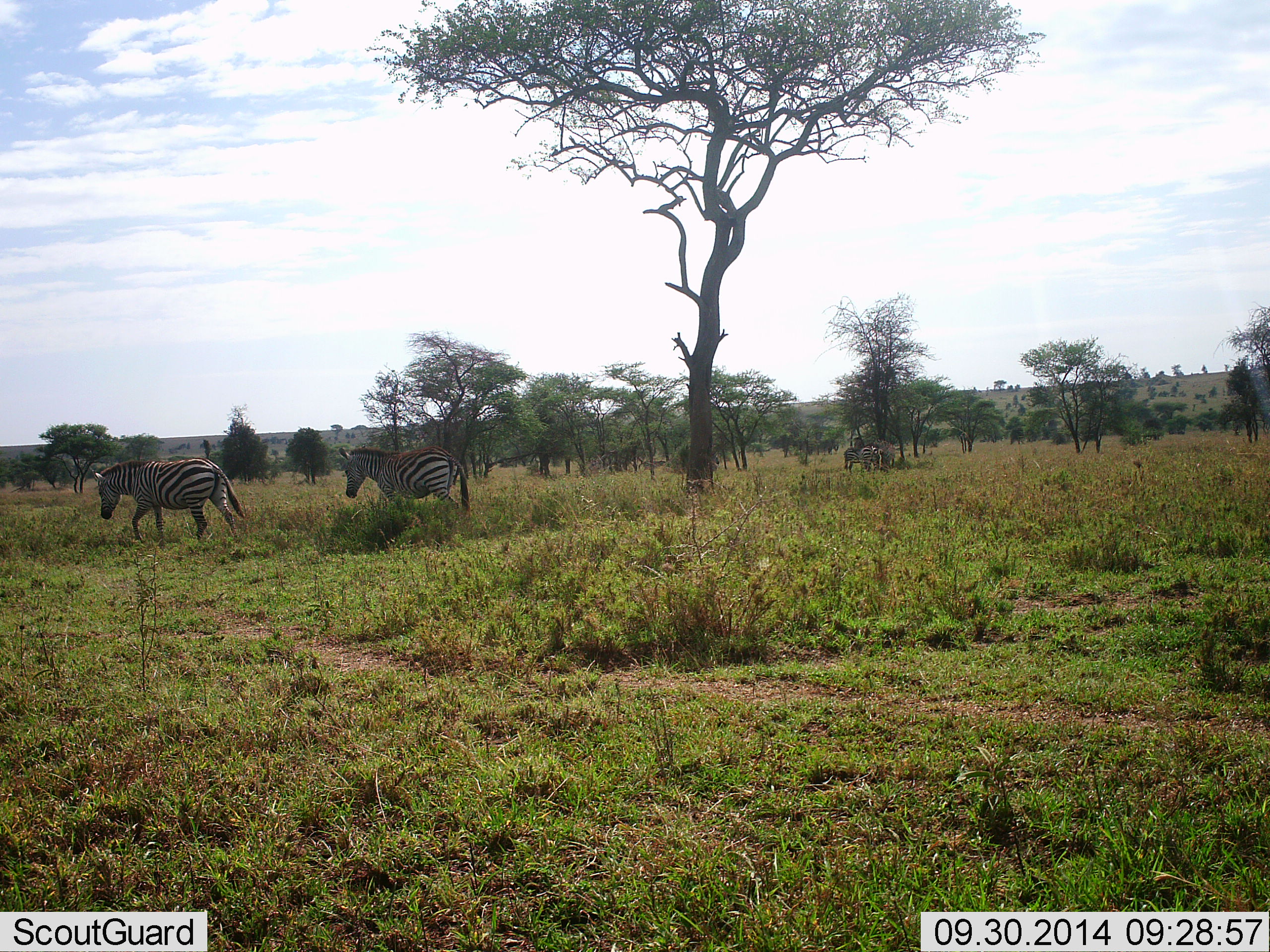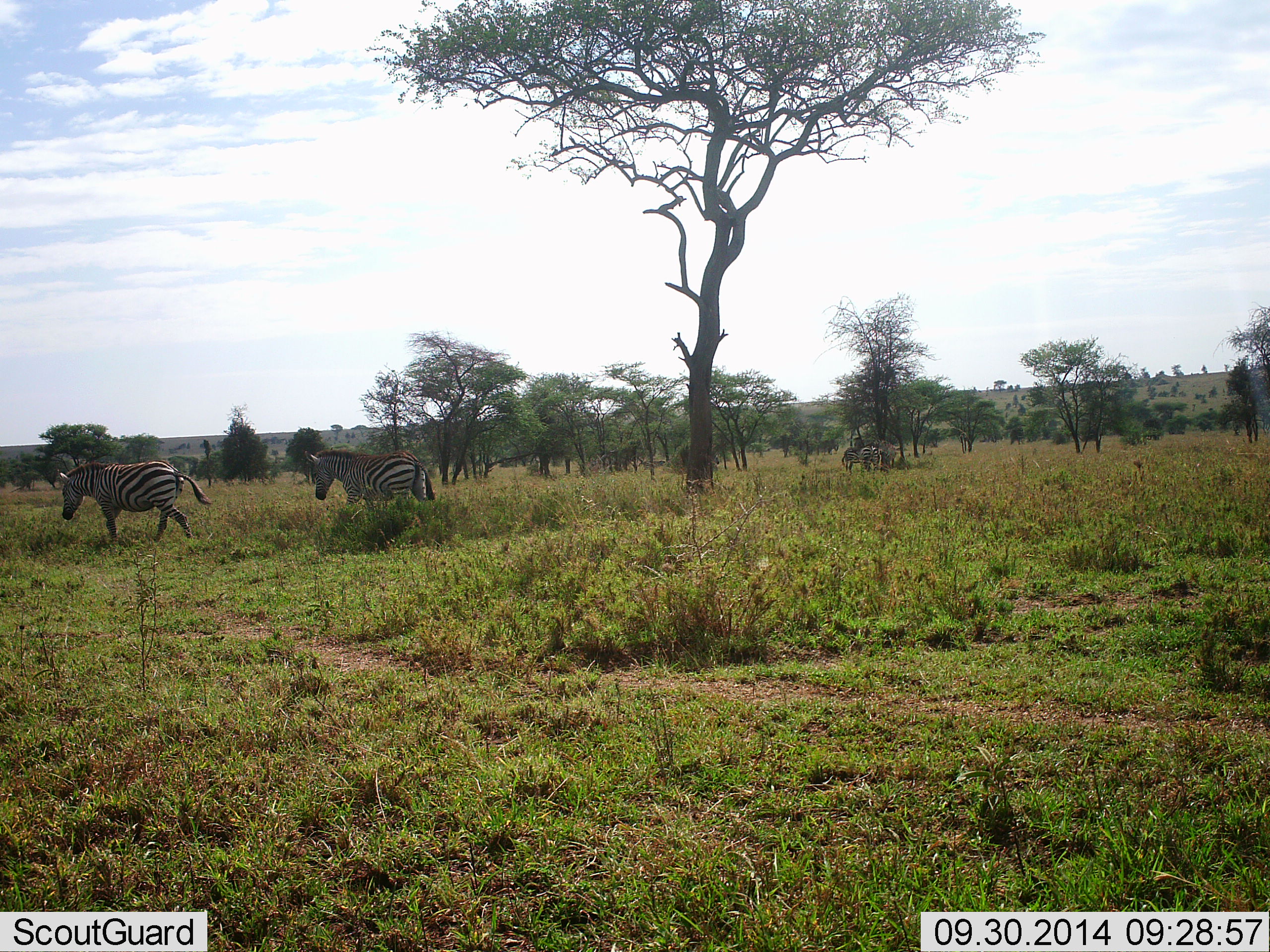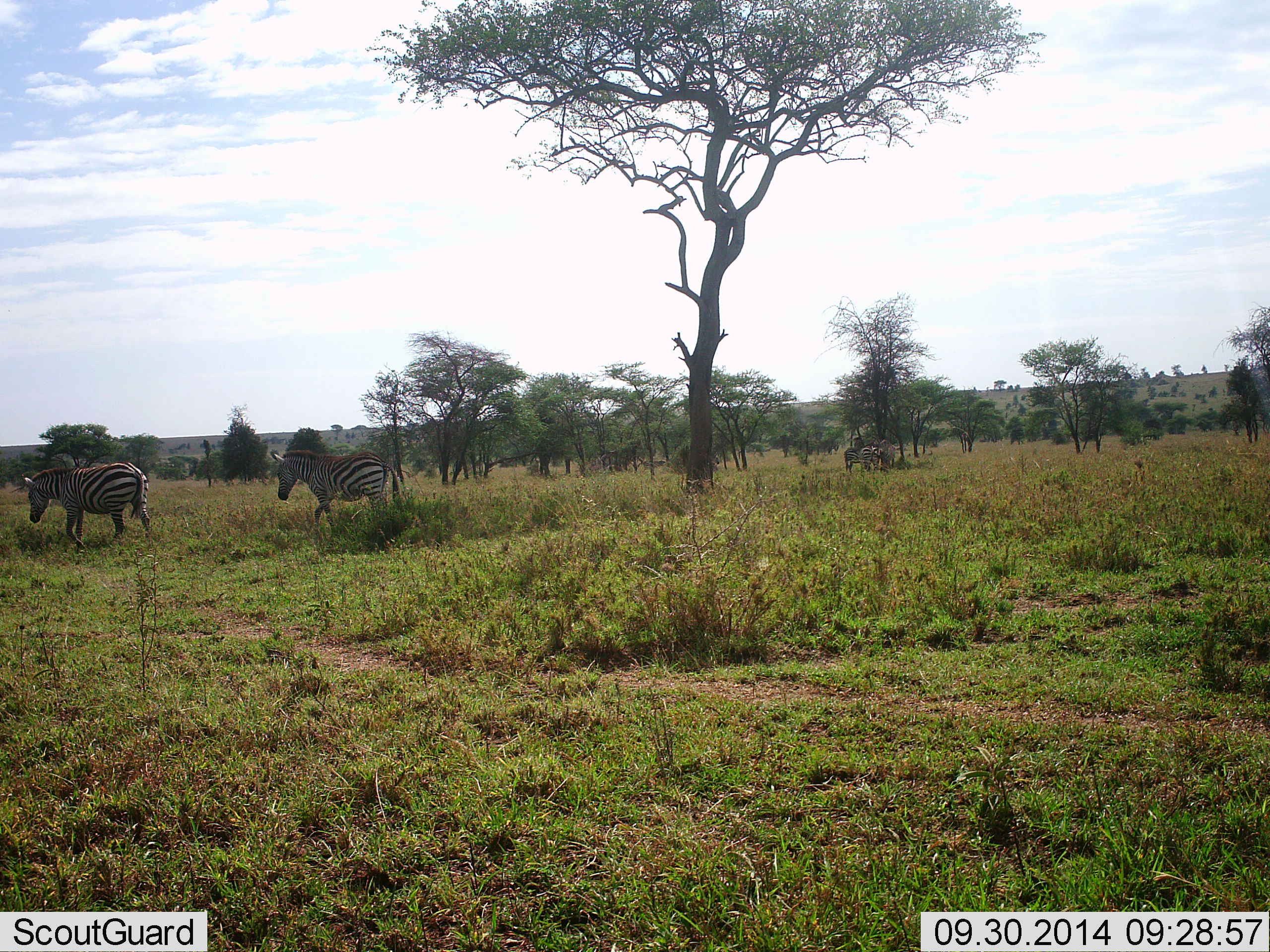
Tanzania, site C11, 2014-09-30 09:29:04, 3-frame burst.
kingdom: Animalia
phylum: Chordata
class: Mammalia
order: Perissodactyla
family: Equidae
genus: Equus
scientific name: Equus quagga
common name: plains zebra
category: zebra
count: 3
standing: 40%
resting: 10%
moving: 100%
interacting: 0%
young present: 0%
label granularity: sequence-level